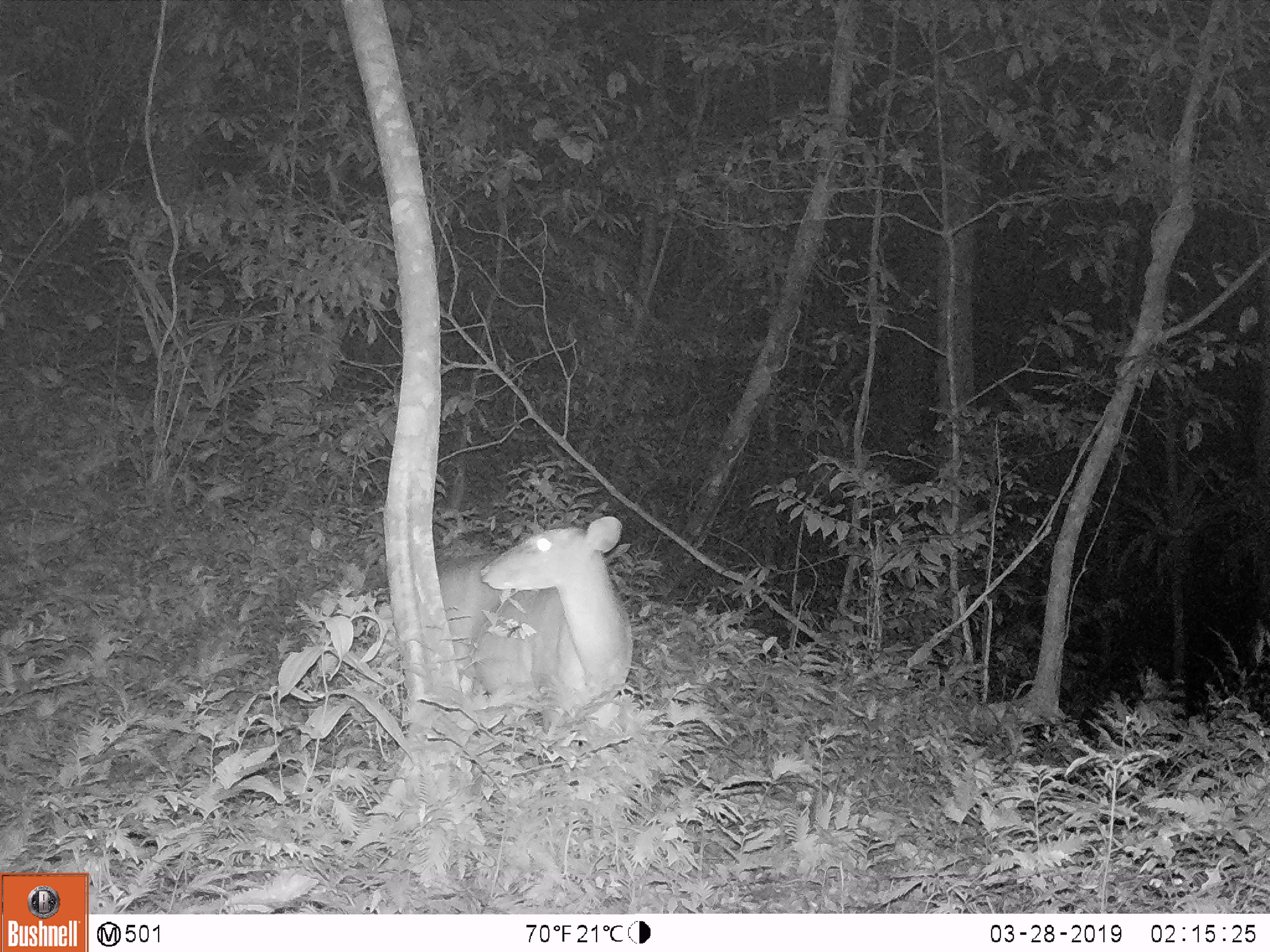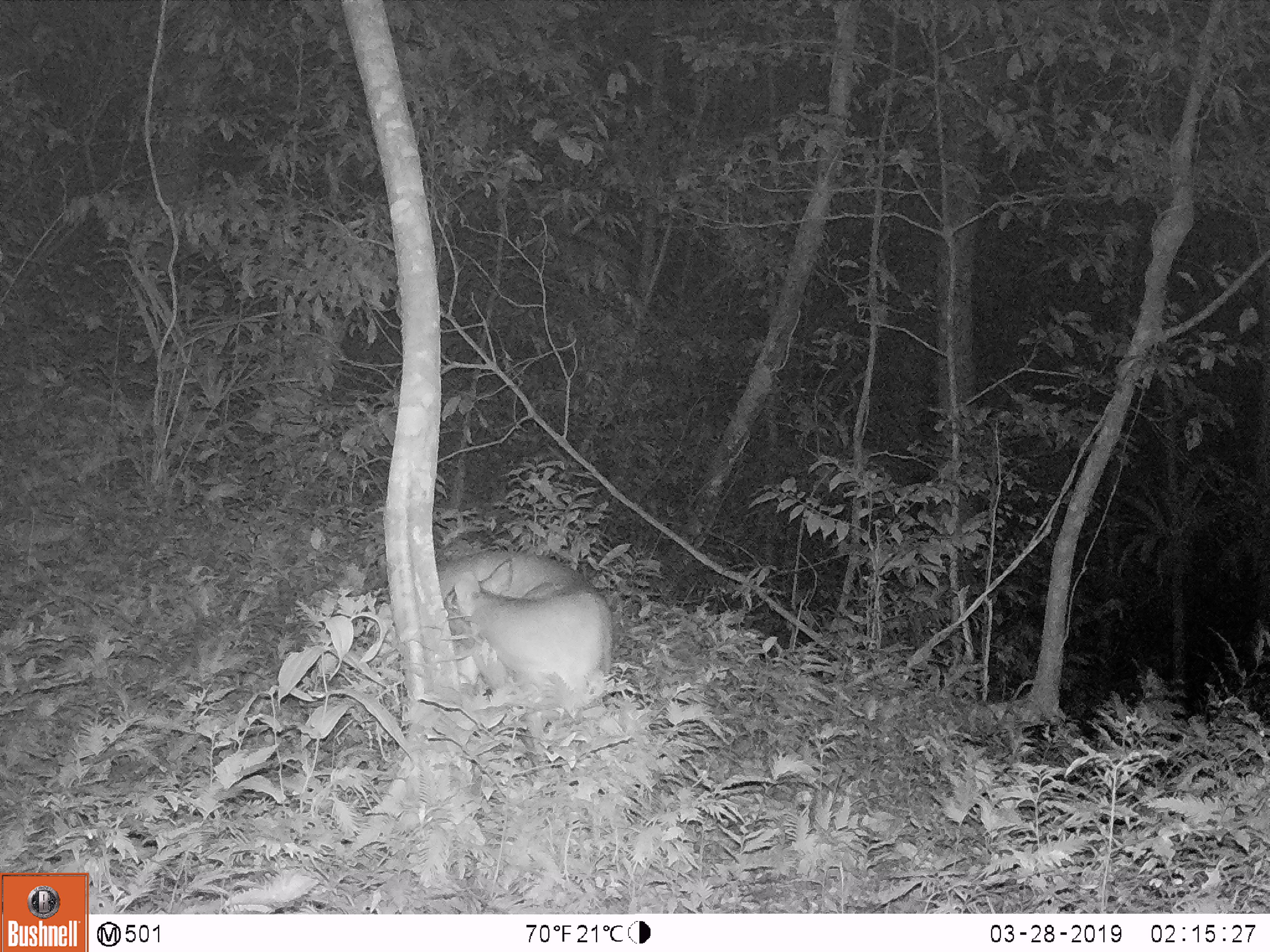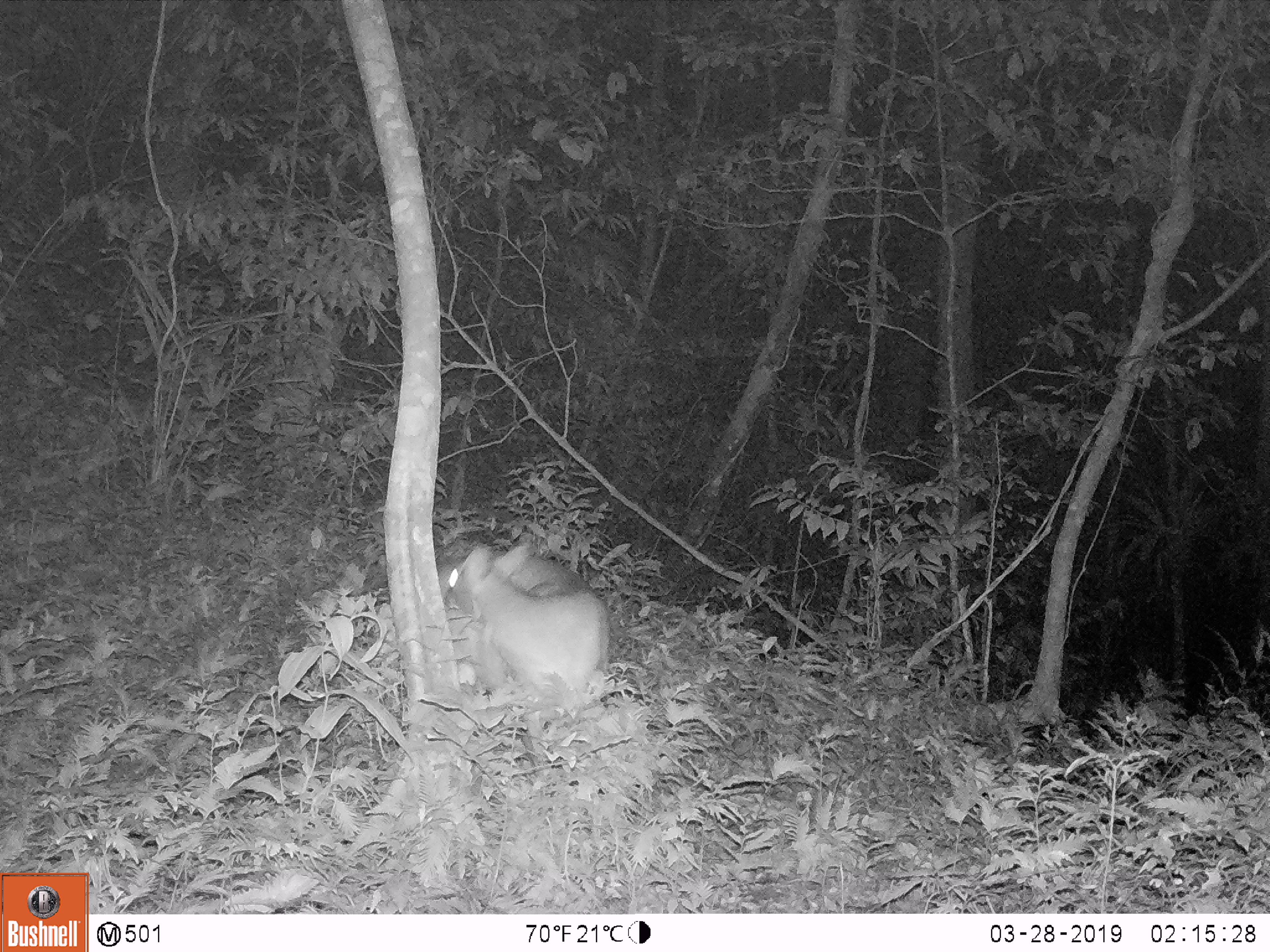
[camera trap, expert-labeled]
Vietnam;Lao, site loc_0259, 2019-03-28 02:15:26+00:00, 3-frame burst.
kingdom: Animalia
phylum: Chordata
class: Mammalia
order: Artiodactyla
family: Cervidae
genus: Muntiacus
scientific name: Muntiacus vuquangensis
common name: large-antlered muntjac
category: large antlered muntjac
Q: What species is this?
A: Large antlered muntjac (large-antlered muntjac) (Muntiacus vuquangensis).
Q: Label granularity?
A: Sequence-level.